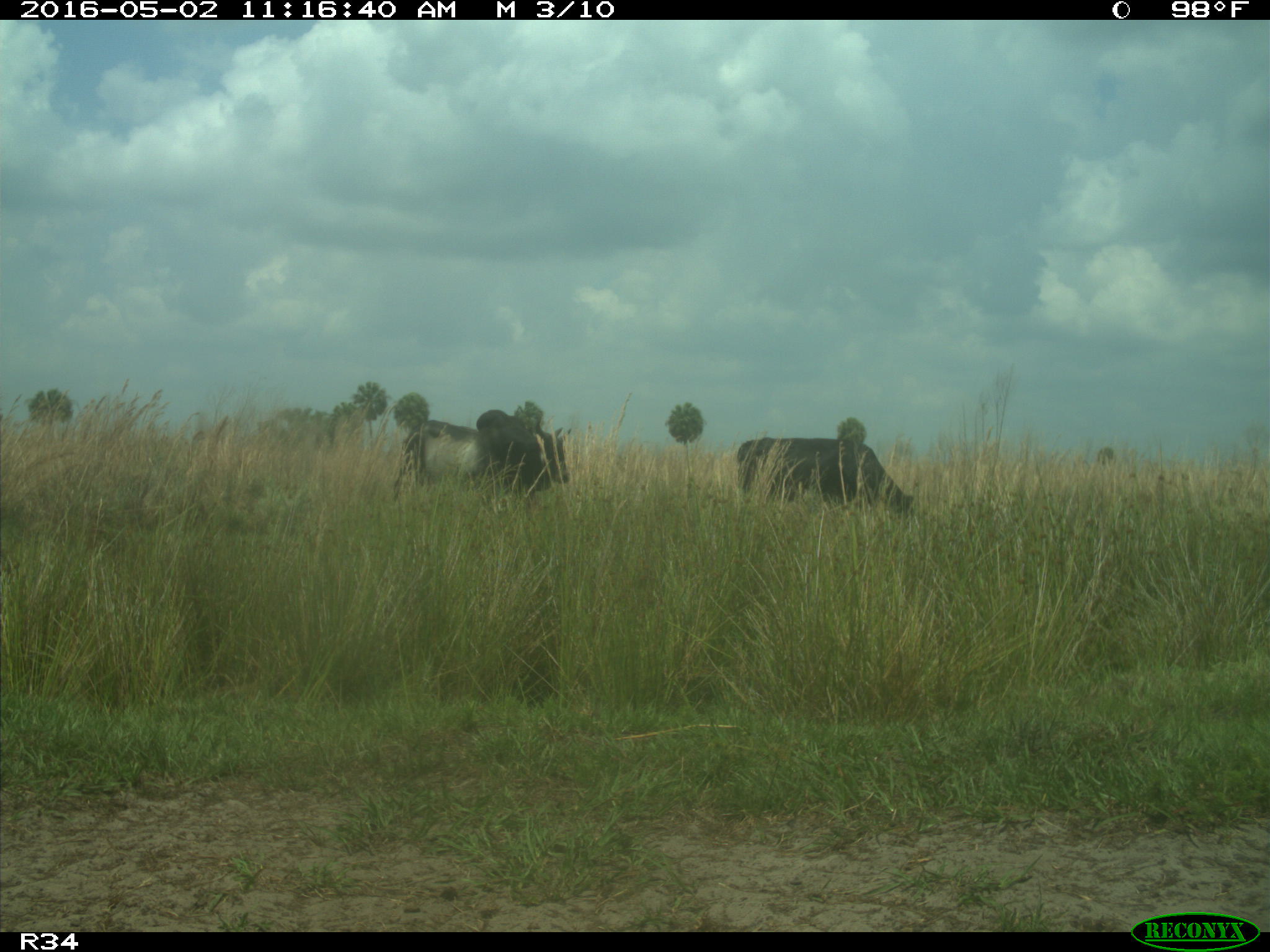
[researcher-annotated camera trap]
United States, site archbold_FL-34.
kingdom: Animalia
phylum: Chordata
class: Mammalia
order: Artiodactyla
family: Bovidae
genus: Bos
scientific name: Bos taurus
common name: domestic cow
Bos taurus (domestic cow).